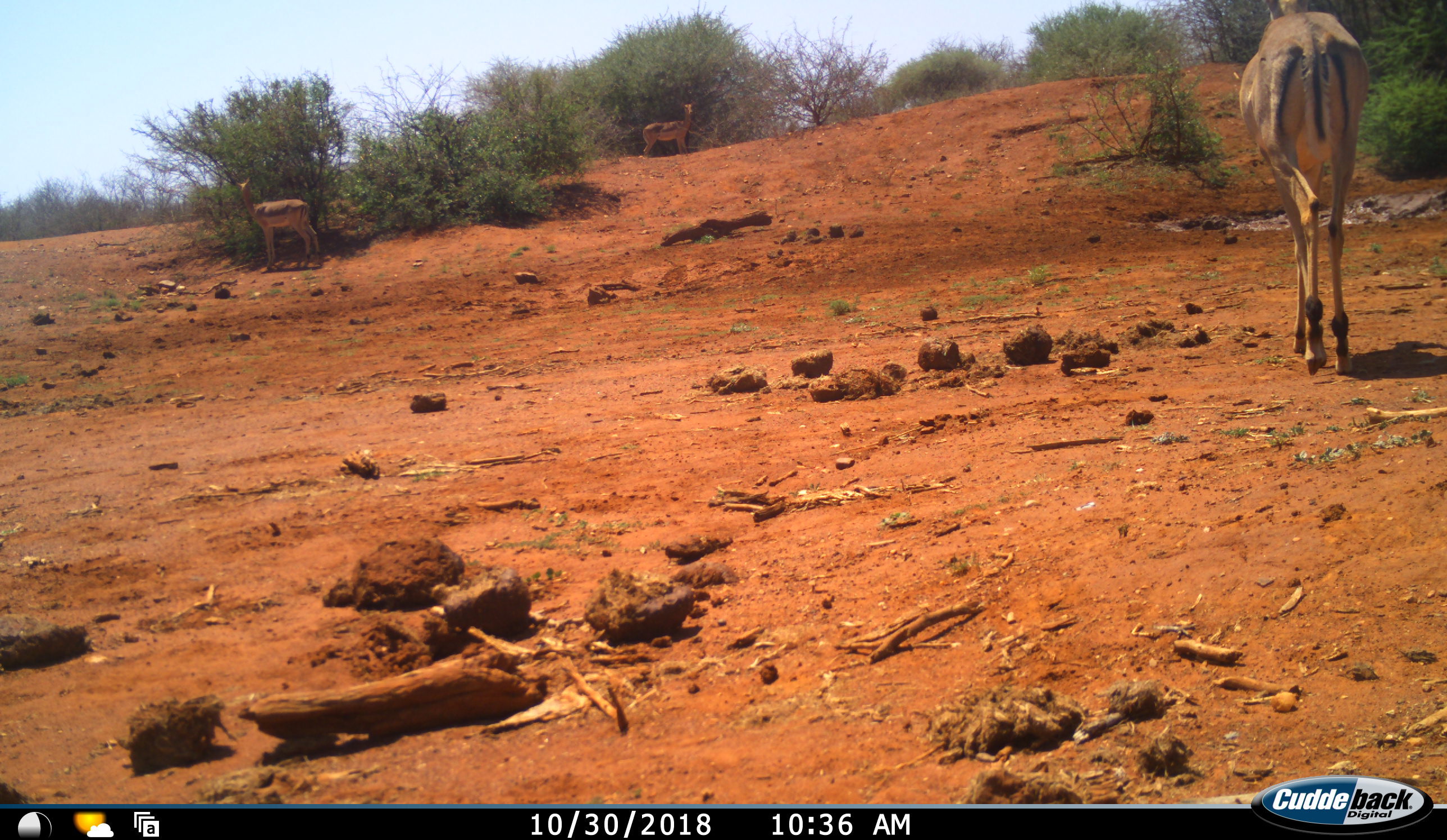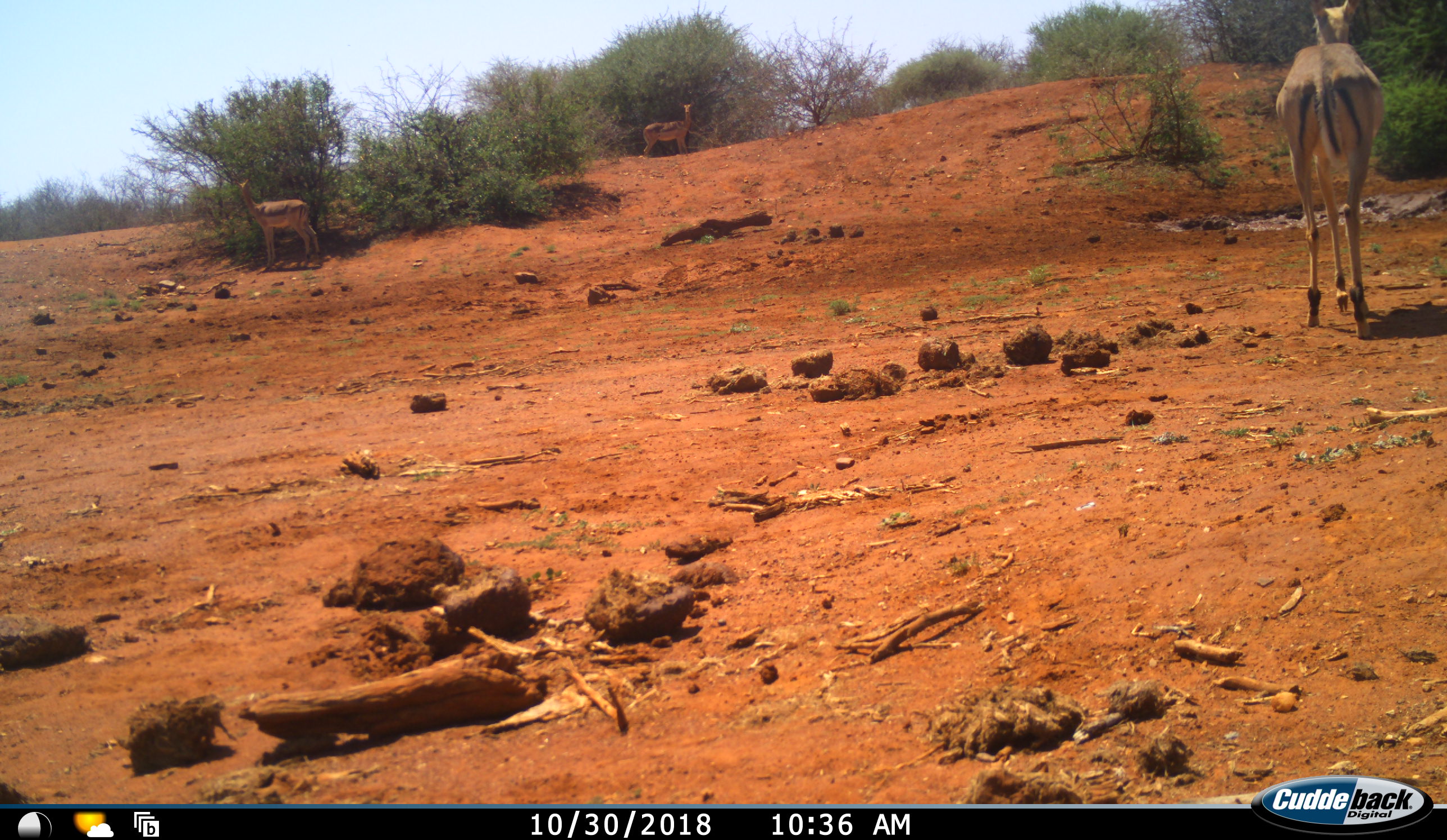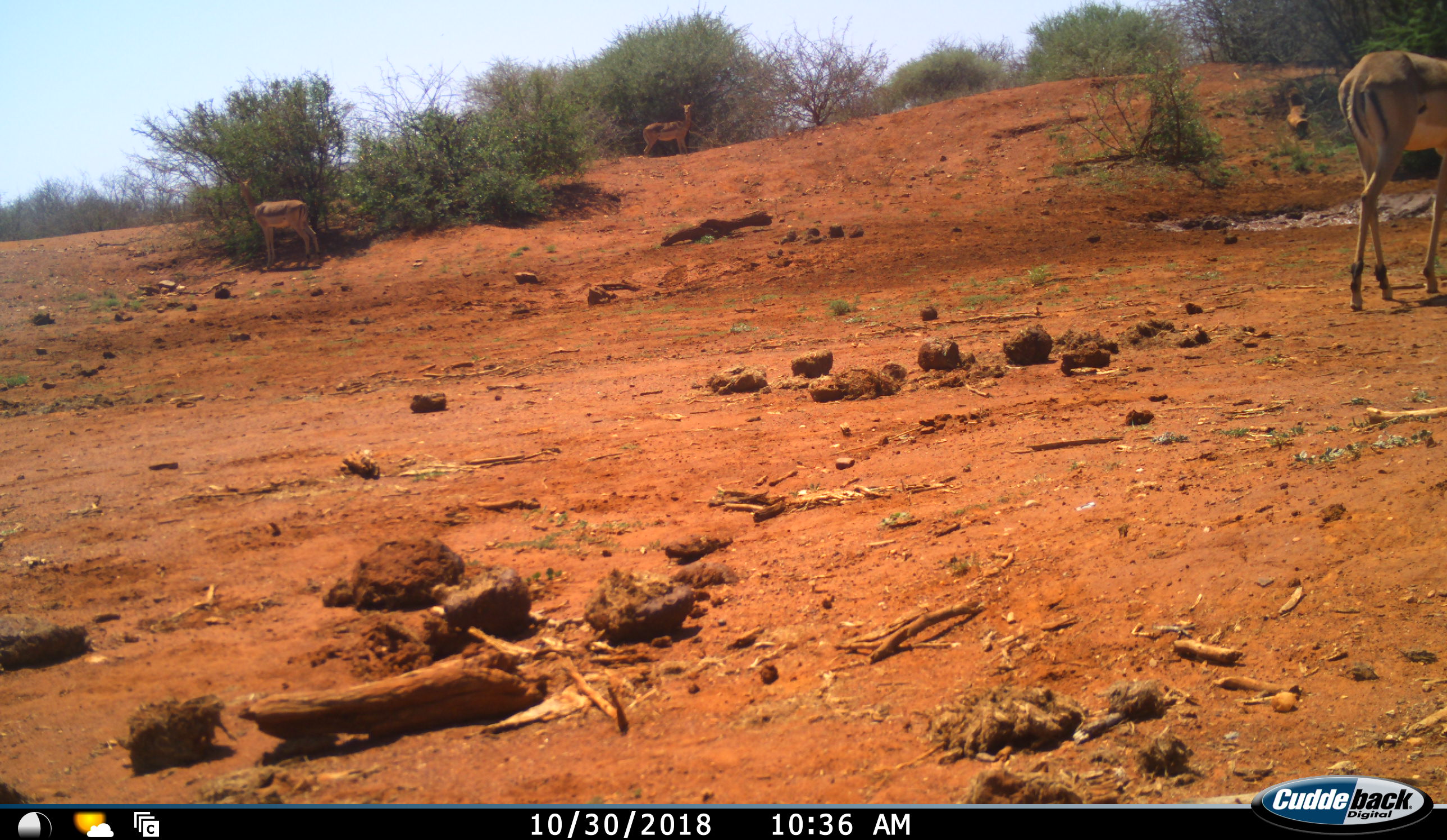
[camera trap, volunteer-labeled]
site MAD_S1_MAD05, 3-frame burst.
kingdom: Animalia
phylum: Chordata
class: Mammalia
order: Artiodactyla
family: Bovidae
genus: Aepyceros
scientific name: Aepyceros melampus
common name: impala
Impala (Aepyceros melampus), count 3. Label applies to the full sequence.